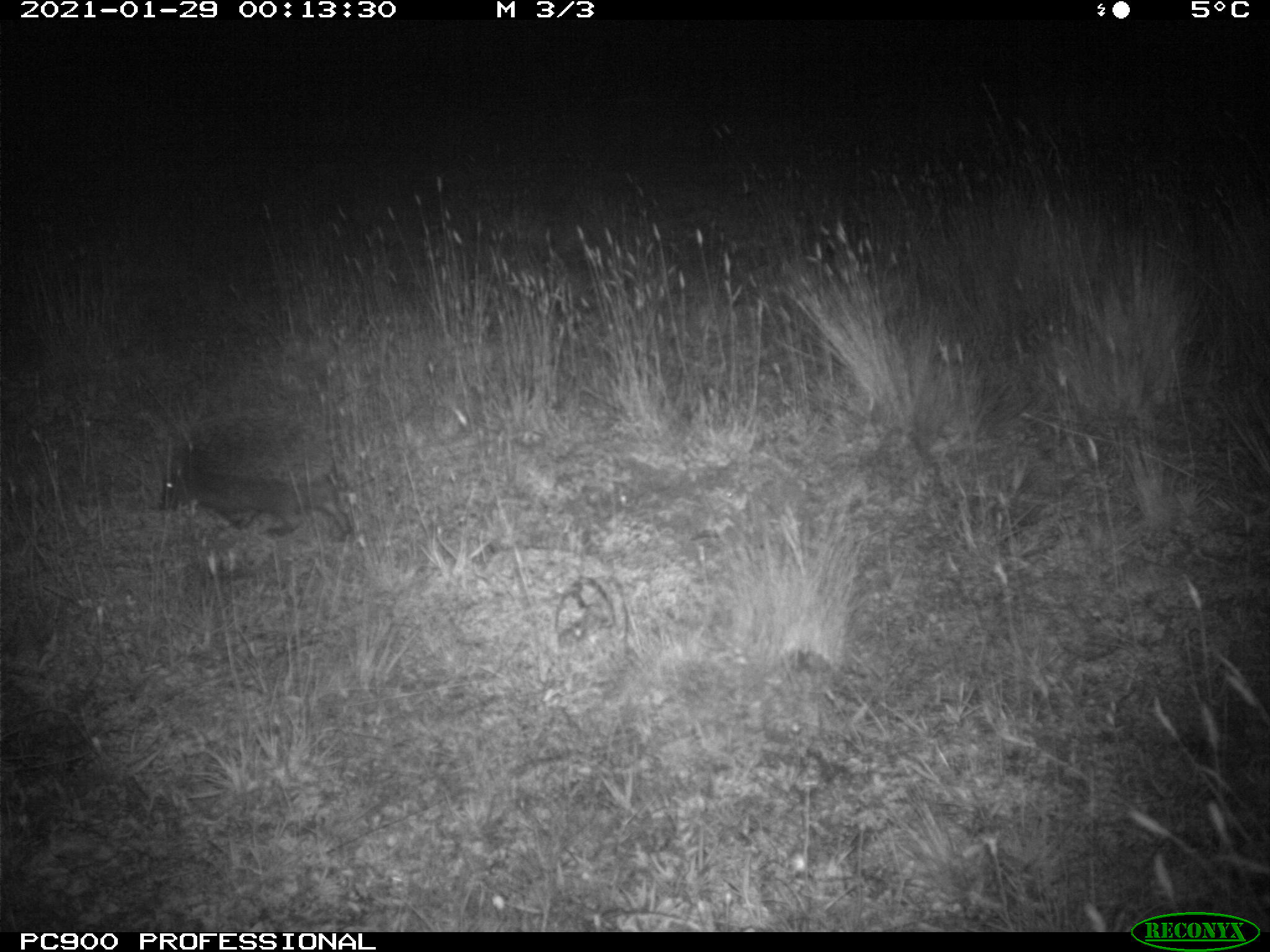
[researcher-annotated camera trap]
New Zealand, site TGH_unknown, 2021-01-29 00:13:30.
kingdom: Animalia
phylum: Chordata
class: Mammalia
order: Eulipotyphla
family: Erinaceidae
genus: Erinaceus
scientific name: Erinaceus europaeus europaeus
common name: european hedgehog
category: hedgehog